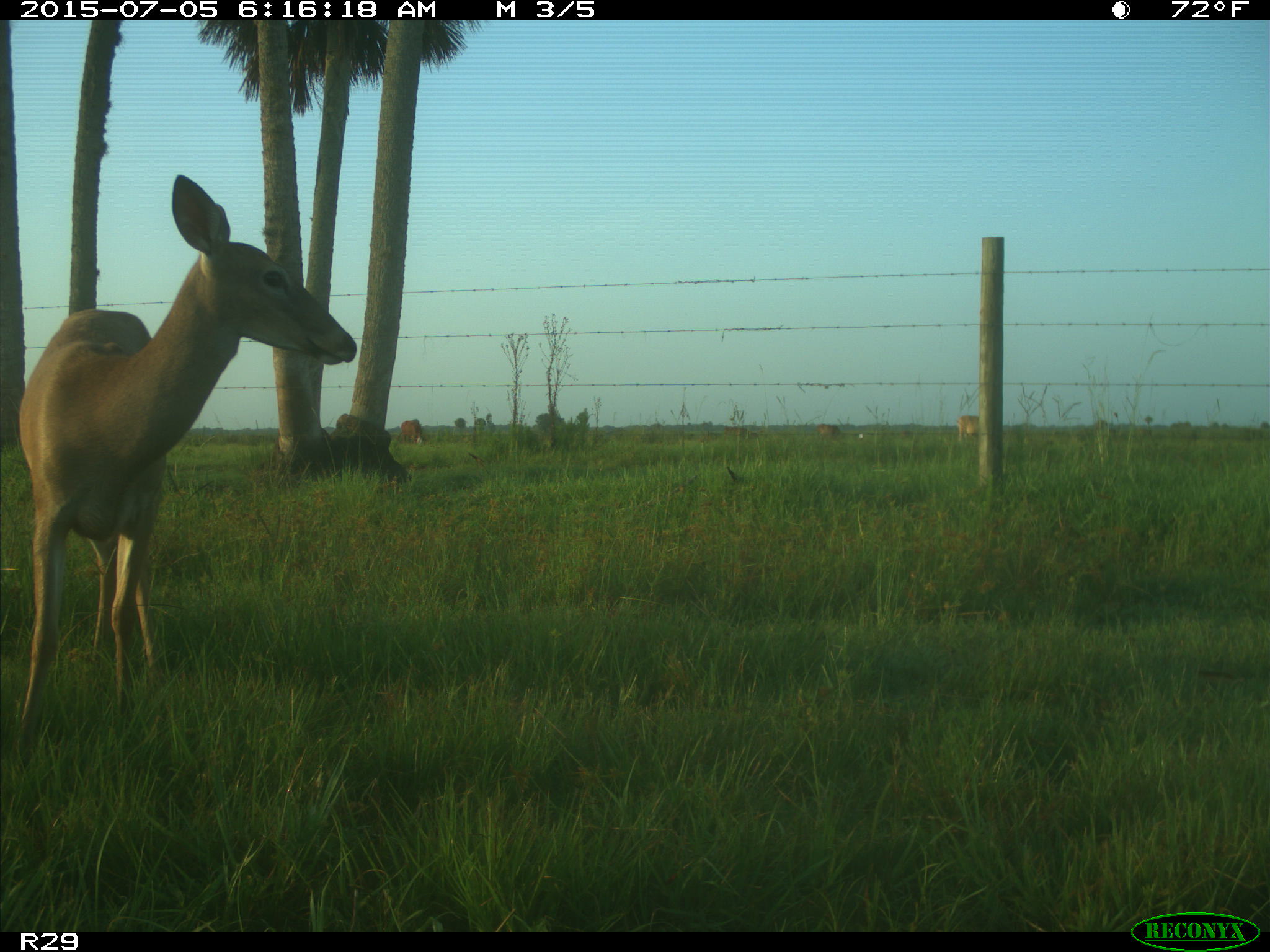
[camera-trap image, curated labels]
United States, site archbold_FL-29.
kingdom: Animalia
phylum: Chordata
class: Mammalia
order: Artiodactyla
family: Bovidae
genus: Bos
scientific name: Bos taurus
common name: domestic cow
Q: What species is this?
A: Bos taurus (domestic cow).